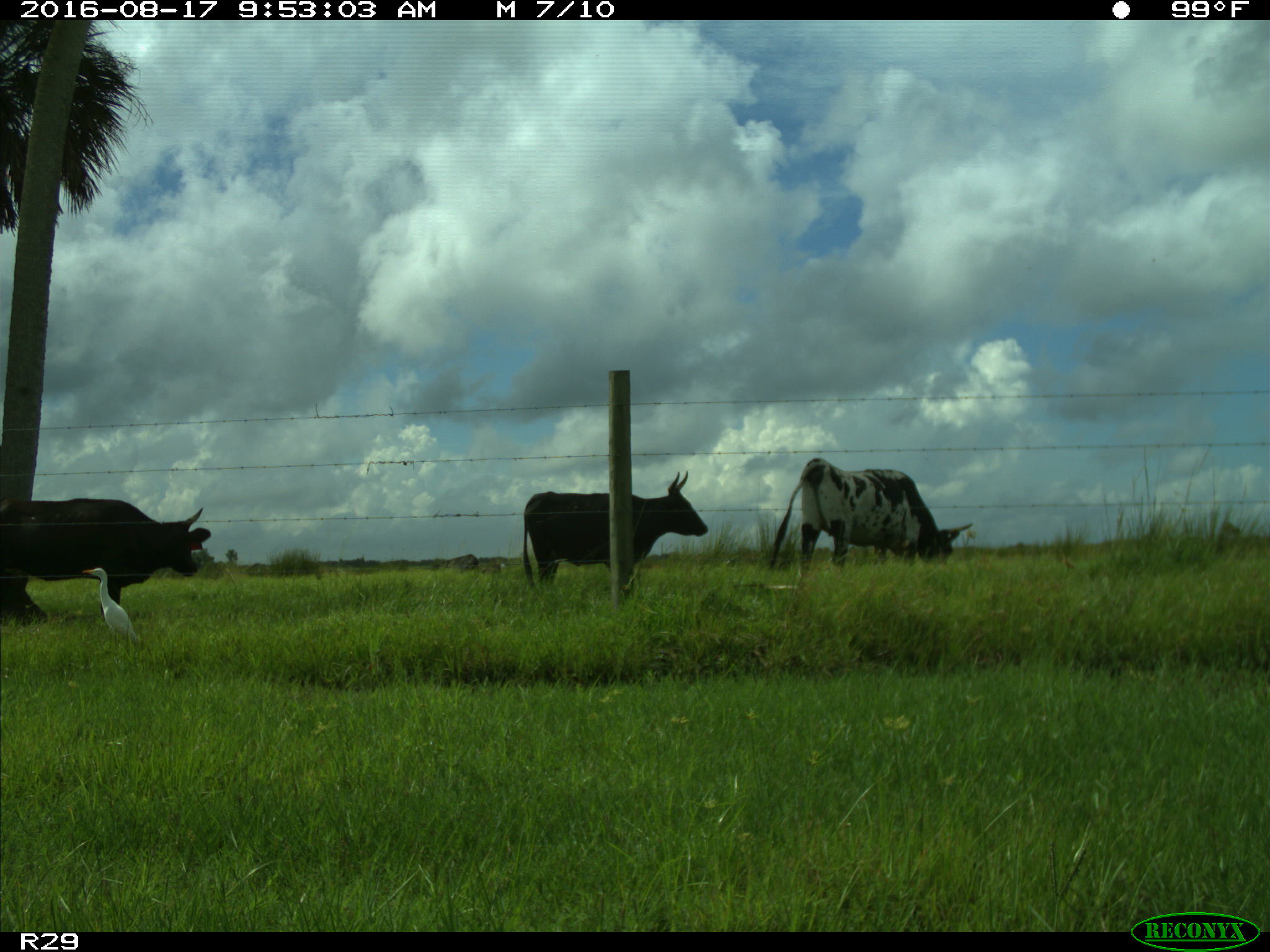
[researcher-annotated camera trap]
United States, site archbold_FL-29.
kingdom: Animalia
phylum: Chordata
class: Mammalia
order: Artiodactyla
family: Bovidae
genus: Bos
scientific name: Bos taurus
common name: domestic cow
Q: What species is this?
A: Bos taurus (domestic cow).